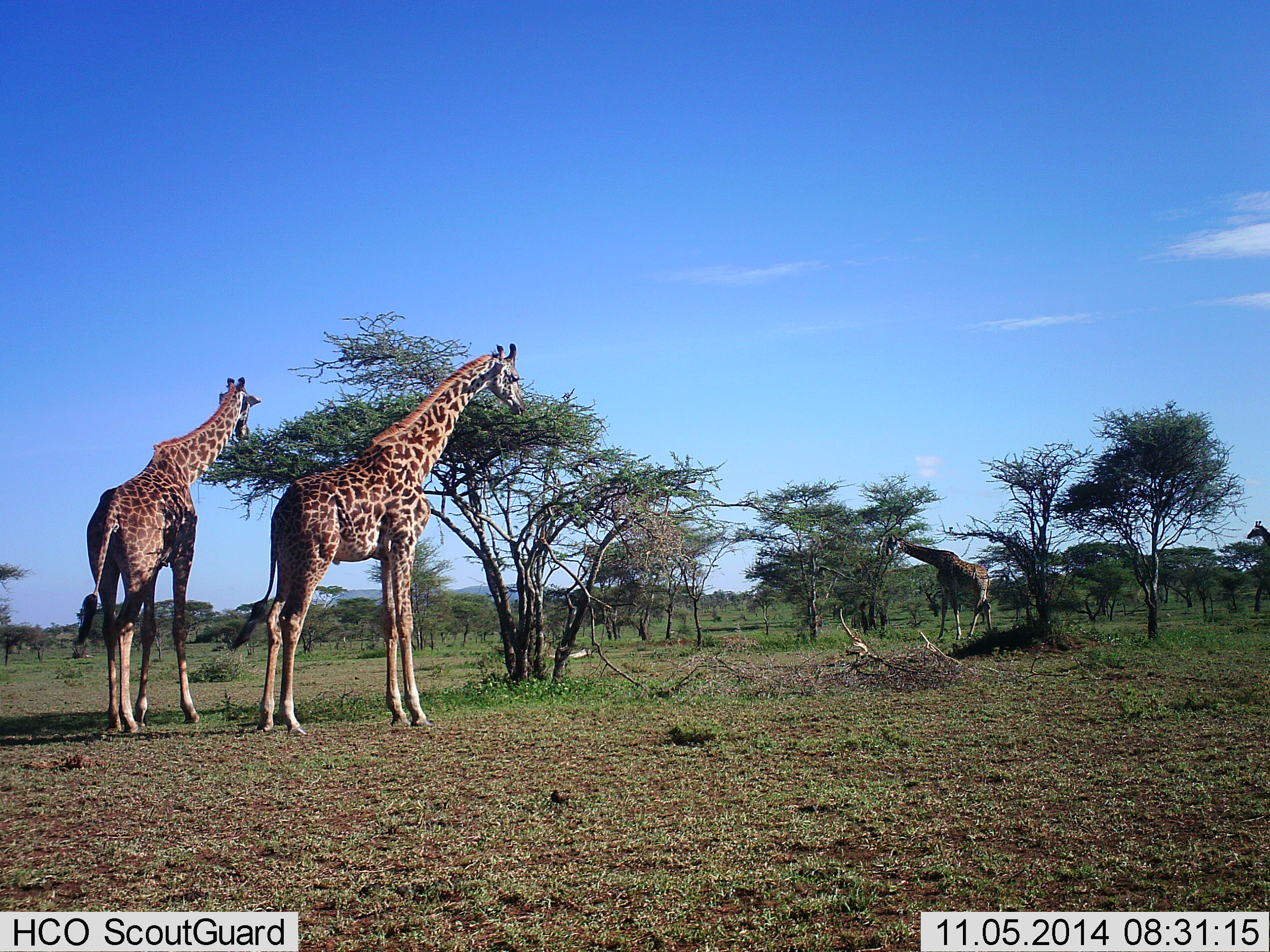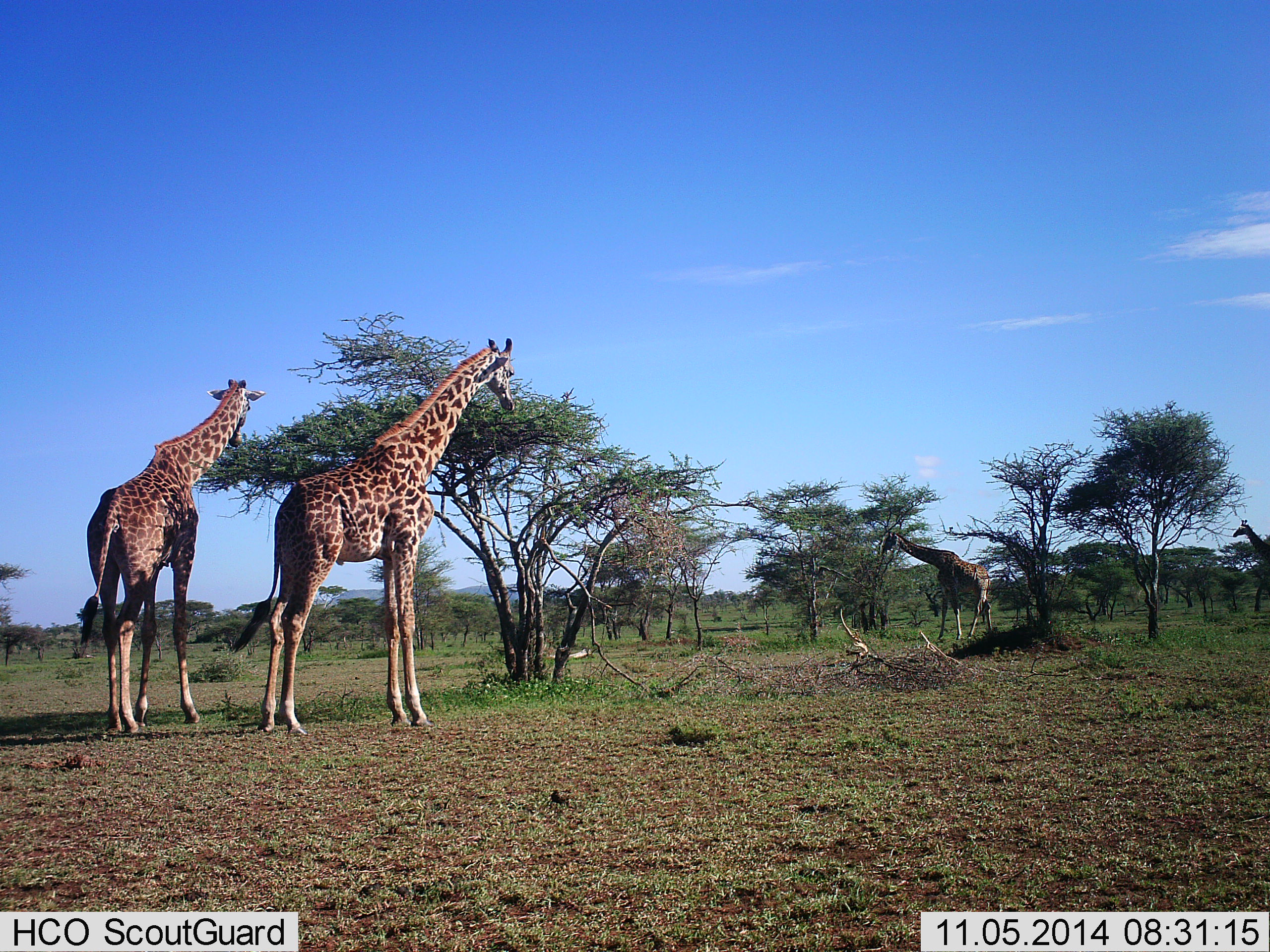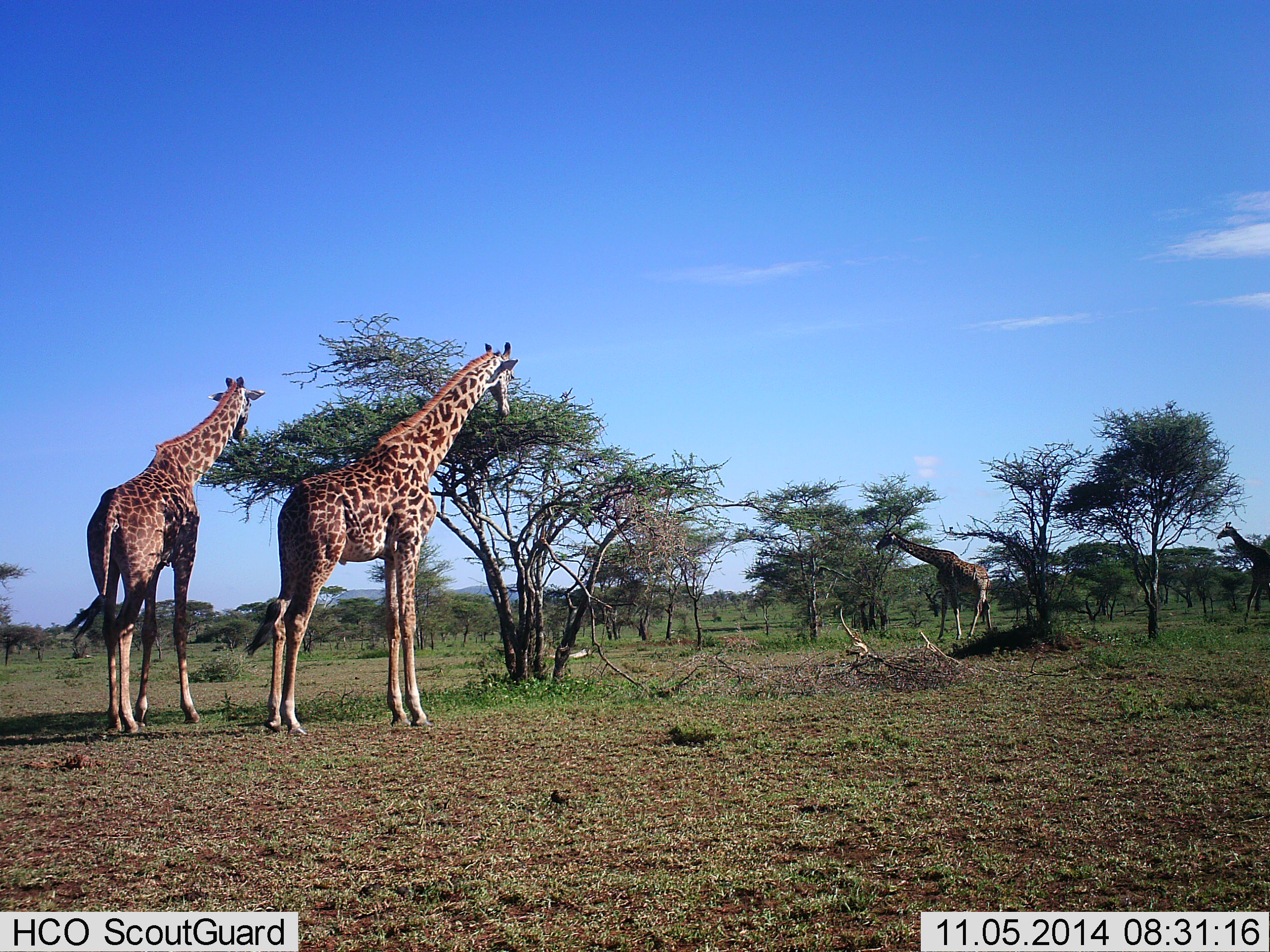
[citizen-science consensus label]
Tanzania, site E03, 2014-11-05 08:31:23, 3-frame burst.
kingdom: Animalia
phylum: Chordata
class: Mammalia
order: Artiodactyla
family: Giraffidae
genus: Giraffa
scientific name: Giraffa camelopardalis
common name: giraffe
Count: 4.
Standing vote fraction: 50%.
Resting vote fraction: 0%.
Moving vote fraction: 40%.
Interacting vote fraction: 0%.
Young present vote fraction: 0%.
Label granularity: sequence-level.